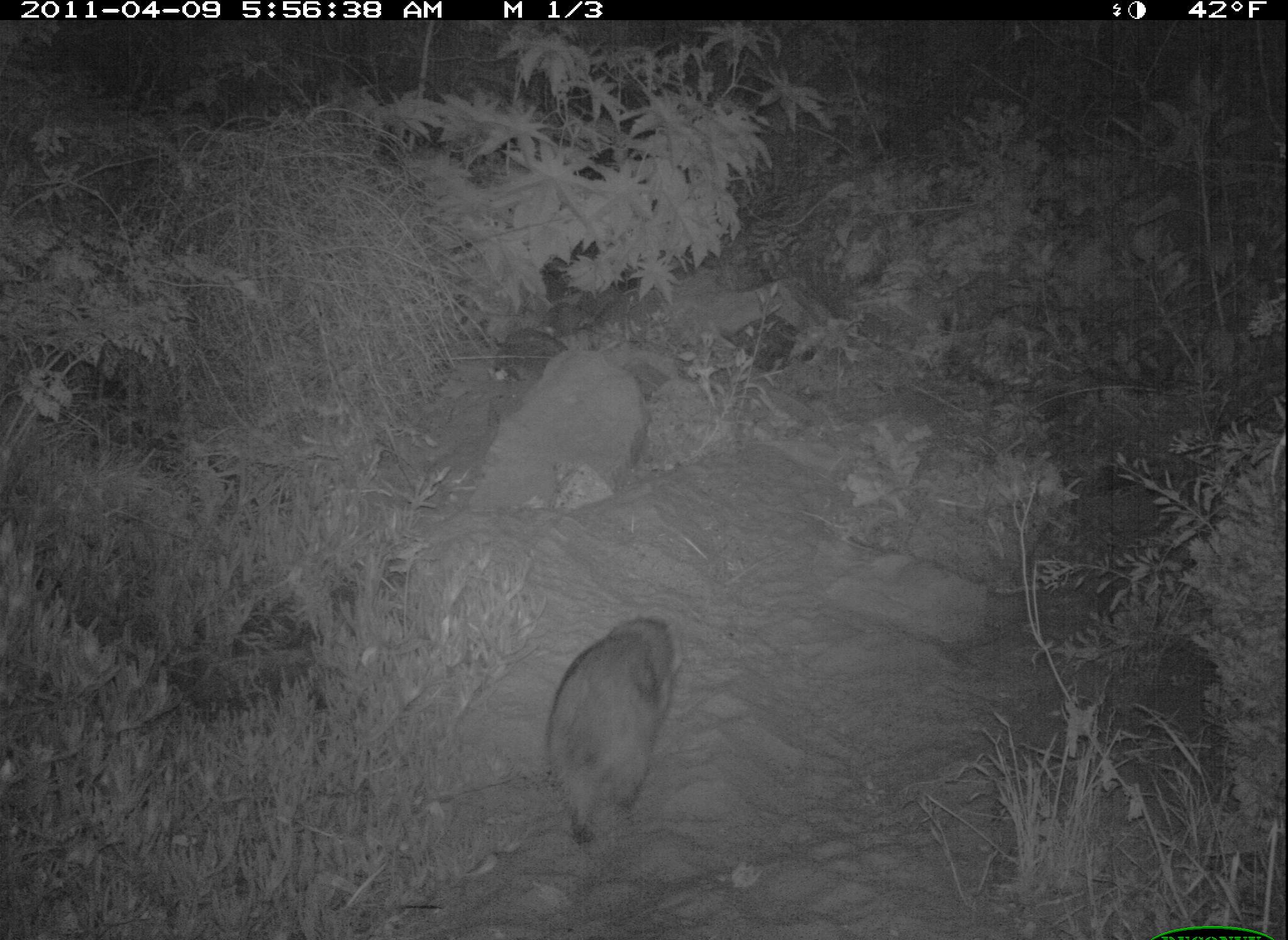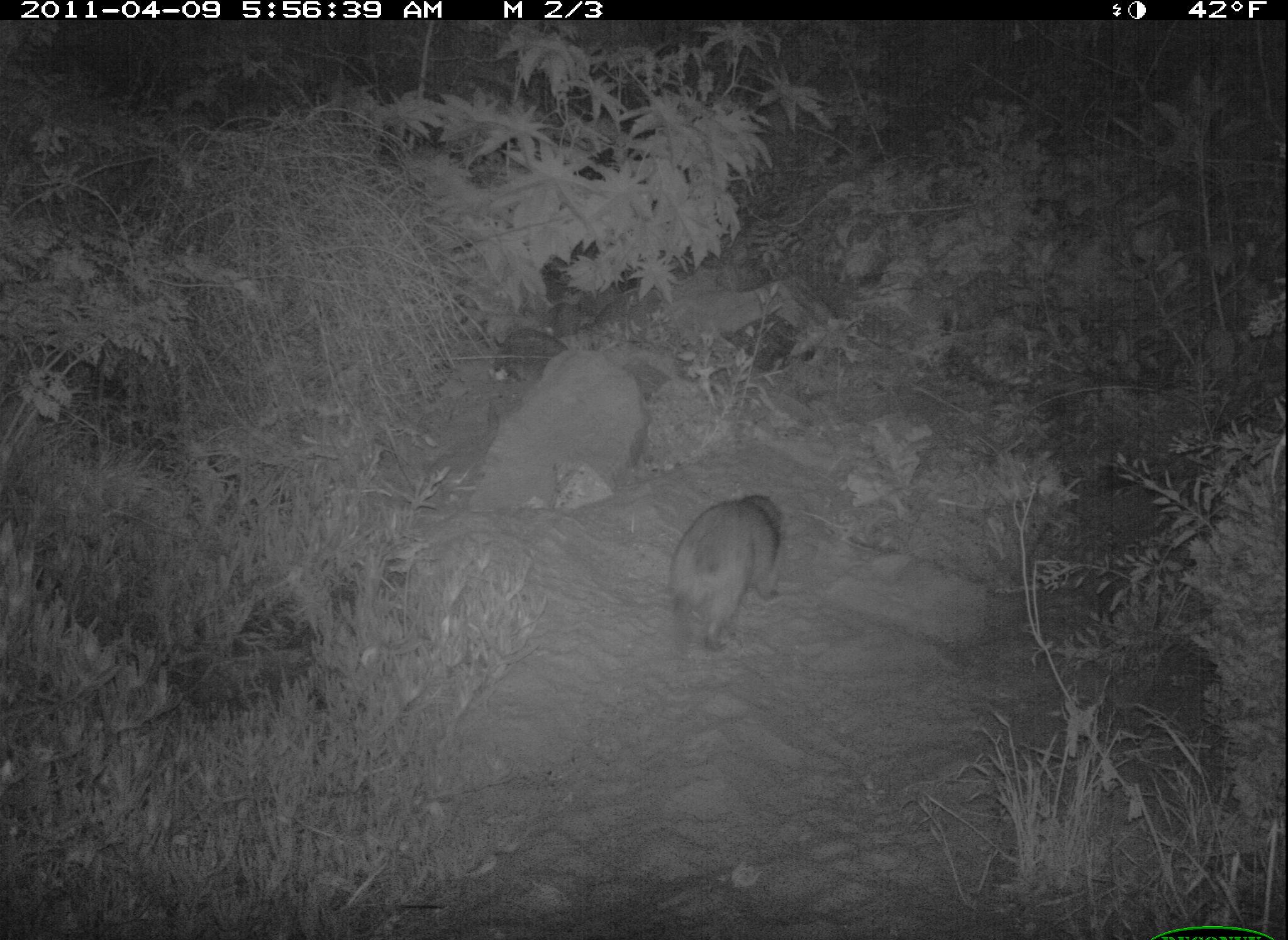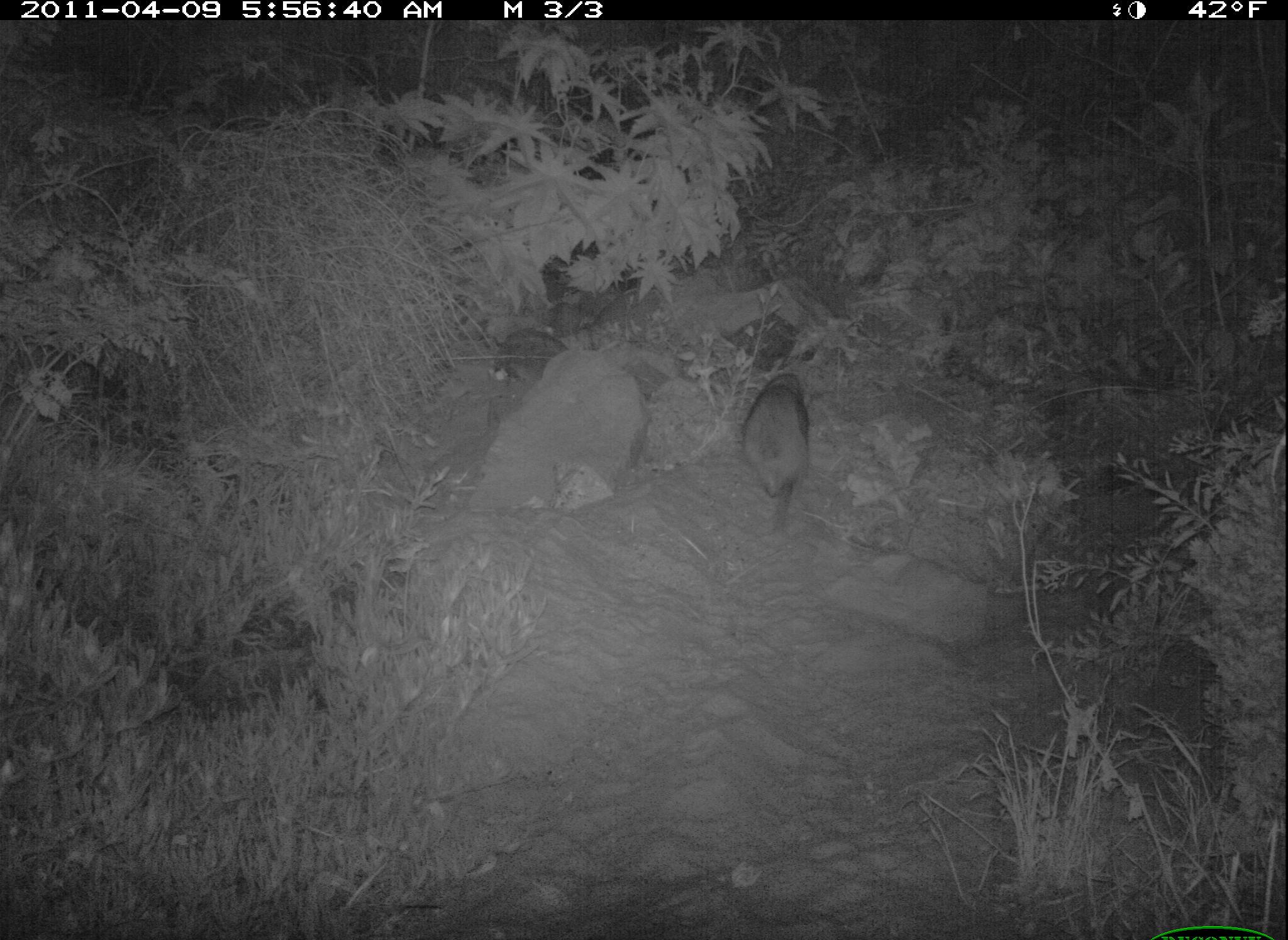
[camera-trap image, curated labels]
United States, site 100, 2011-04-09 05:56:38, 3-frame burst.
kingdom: Animalia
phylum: Chordata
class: Mammalia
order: Carnivora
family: Procyonidae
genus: Procyon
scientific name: Procyon lotor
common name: raccoon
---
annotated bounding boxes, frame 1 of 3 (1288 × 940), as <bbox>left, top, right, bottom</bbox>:
raccoon: <bbox>528, 610, 691, 855</bbox>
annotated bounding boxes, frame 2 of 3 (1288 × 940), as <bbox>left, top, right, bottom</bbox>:
raccoon: <bbox>660, 485, 792, 668</bbox>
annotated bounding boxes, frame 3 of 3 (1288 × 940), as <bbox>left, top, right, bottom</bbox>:
raccoon: <bbox>744, 353, 821, 517</bbox>